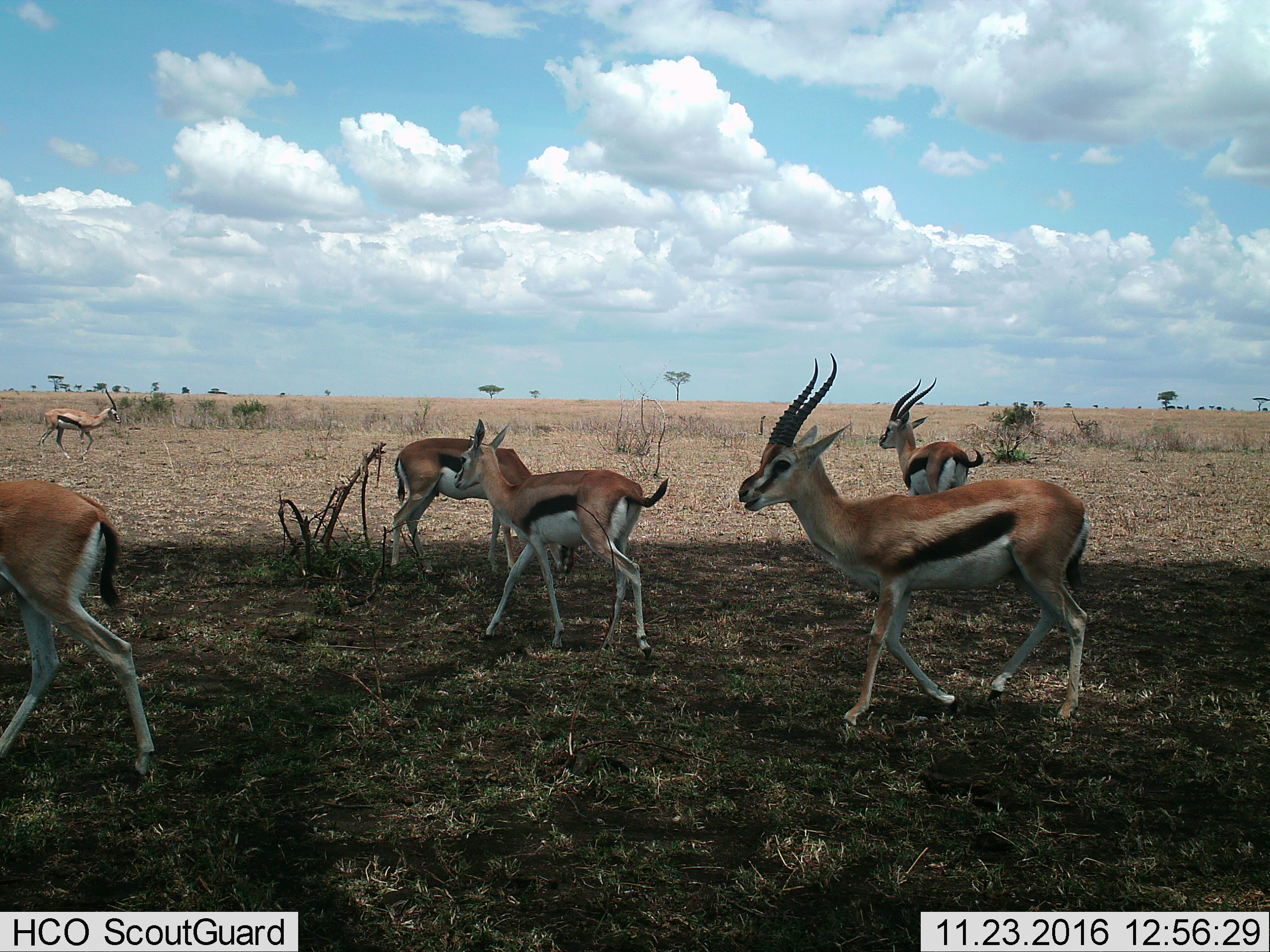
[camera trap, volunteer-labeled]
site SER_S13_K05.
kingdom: Animalia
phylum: Chordata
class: Mammalia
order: Artiodactyla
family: Bovidae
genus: Eudorcas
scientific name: Eudorcas thomsonii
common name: thomson's gazelle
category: gazellethomsons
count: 6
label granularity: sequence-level